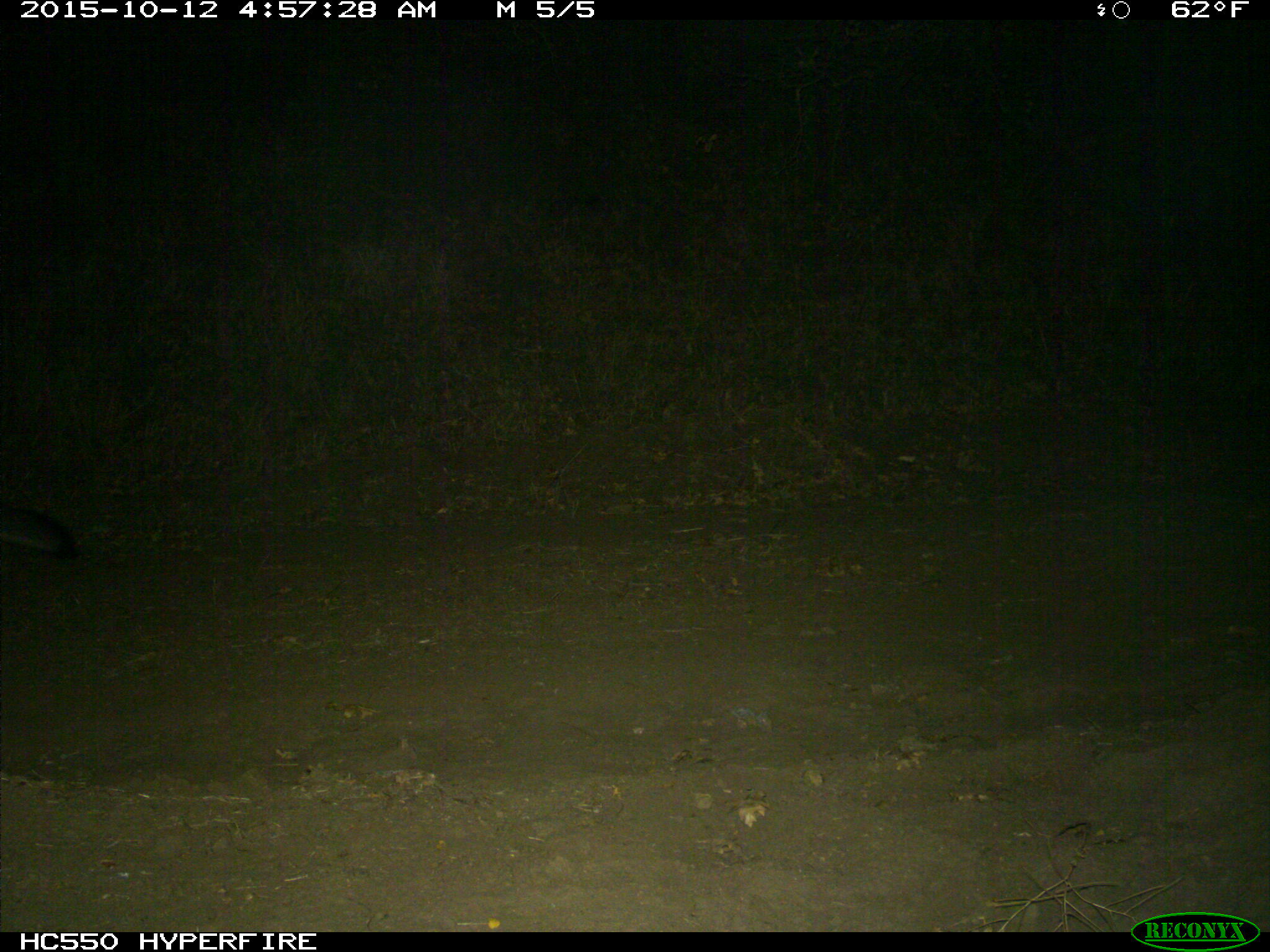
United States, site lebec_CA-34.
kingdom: Animalia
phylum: Chordata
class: Mammalia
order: Carnivora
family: Canidae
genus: Urocyon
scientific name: Urocyon cinereoargenteus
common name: gray fox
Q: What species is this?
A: Urocyon cinereoargenteus (gray fox).